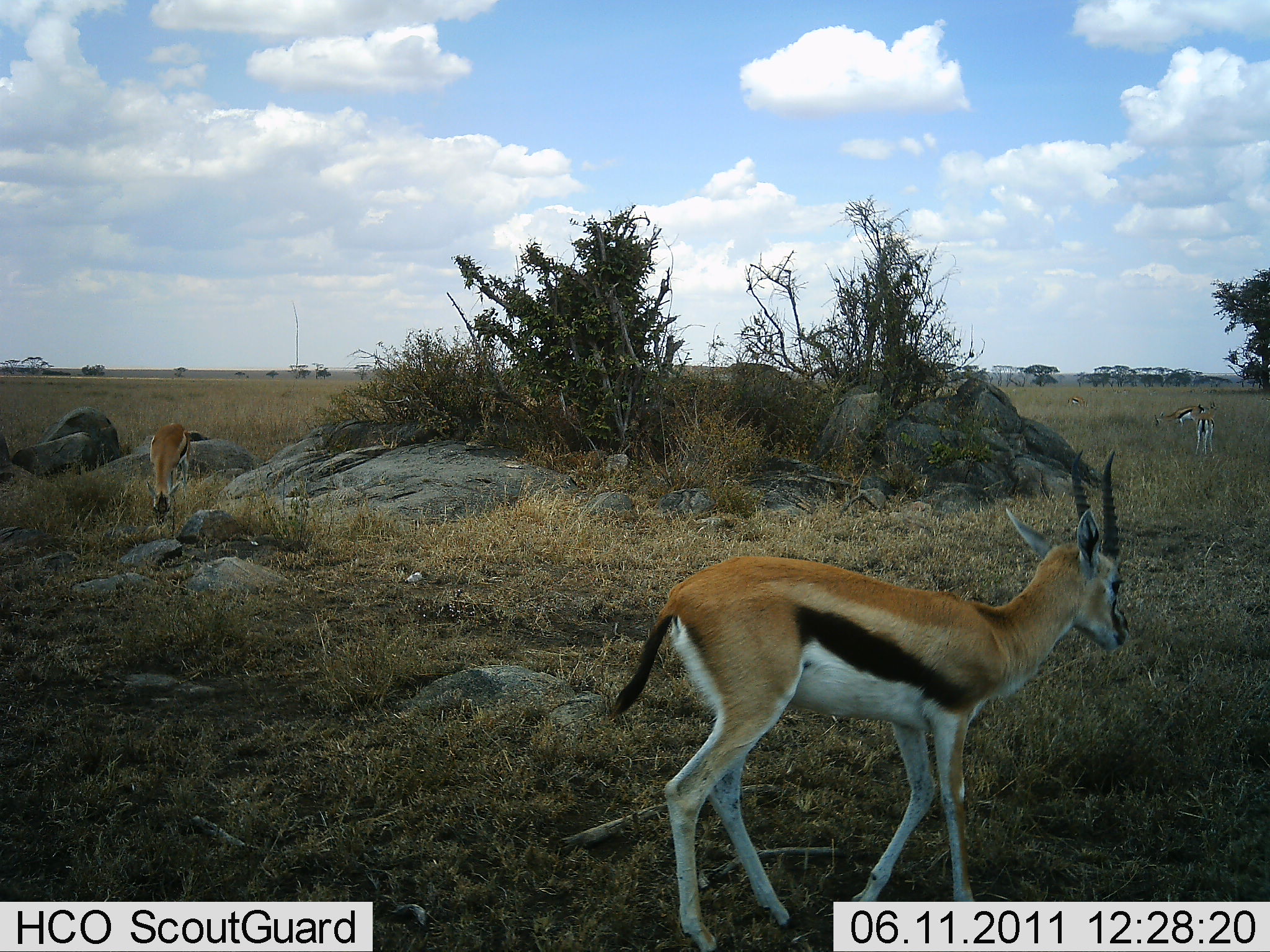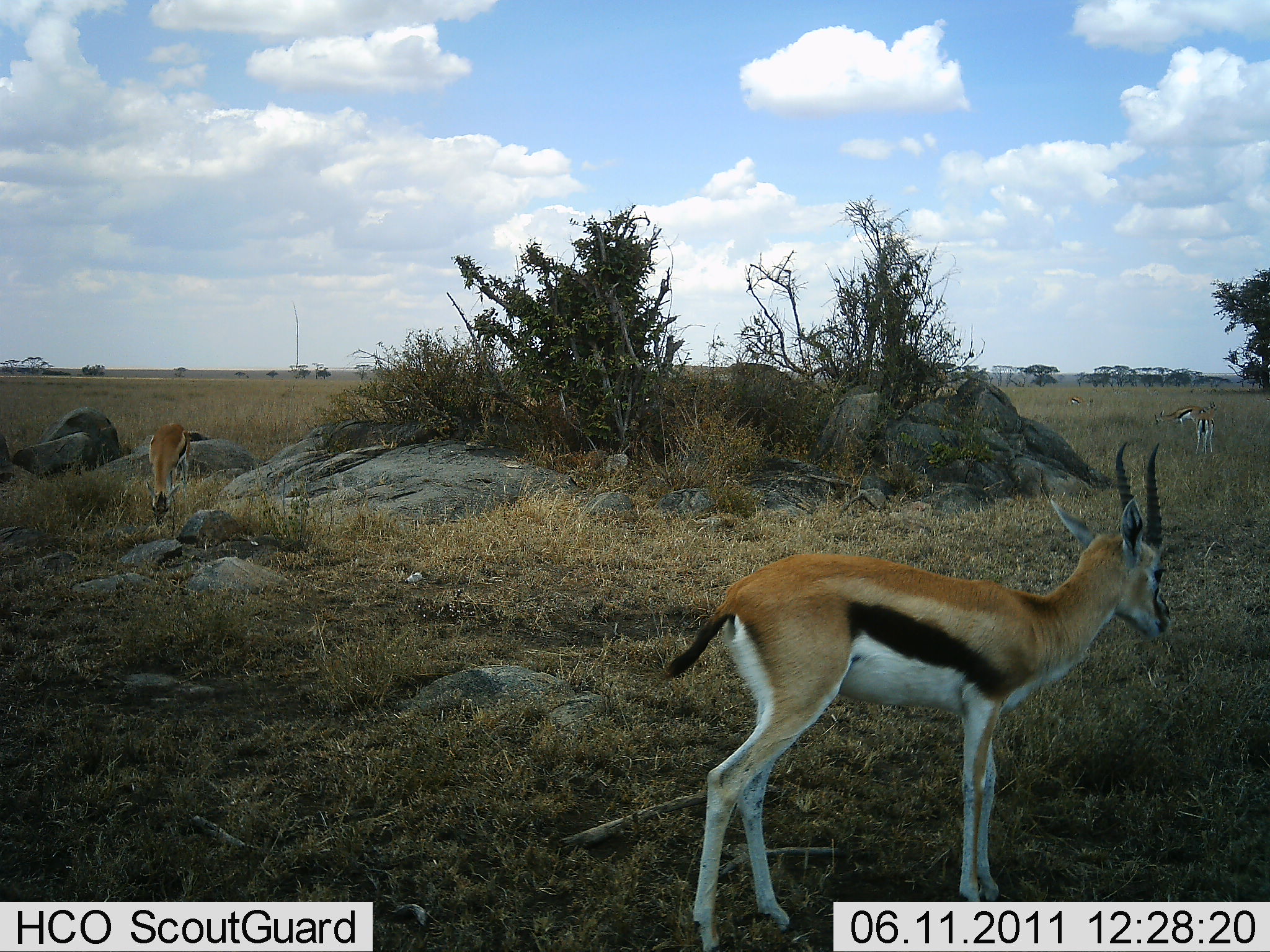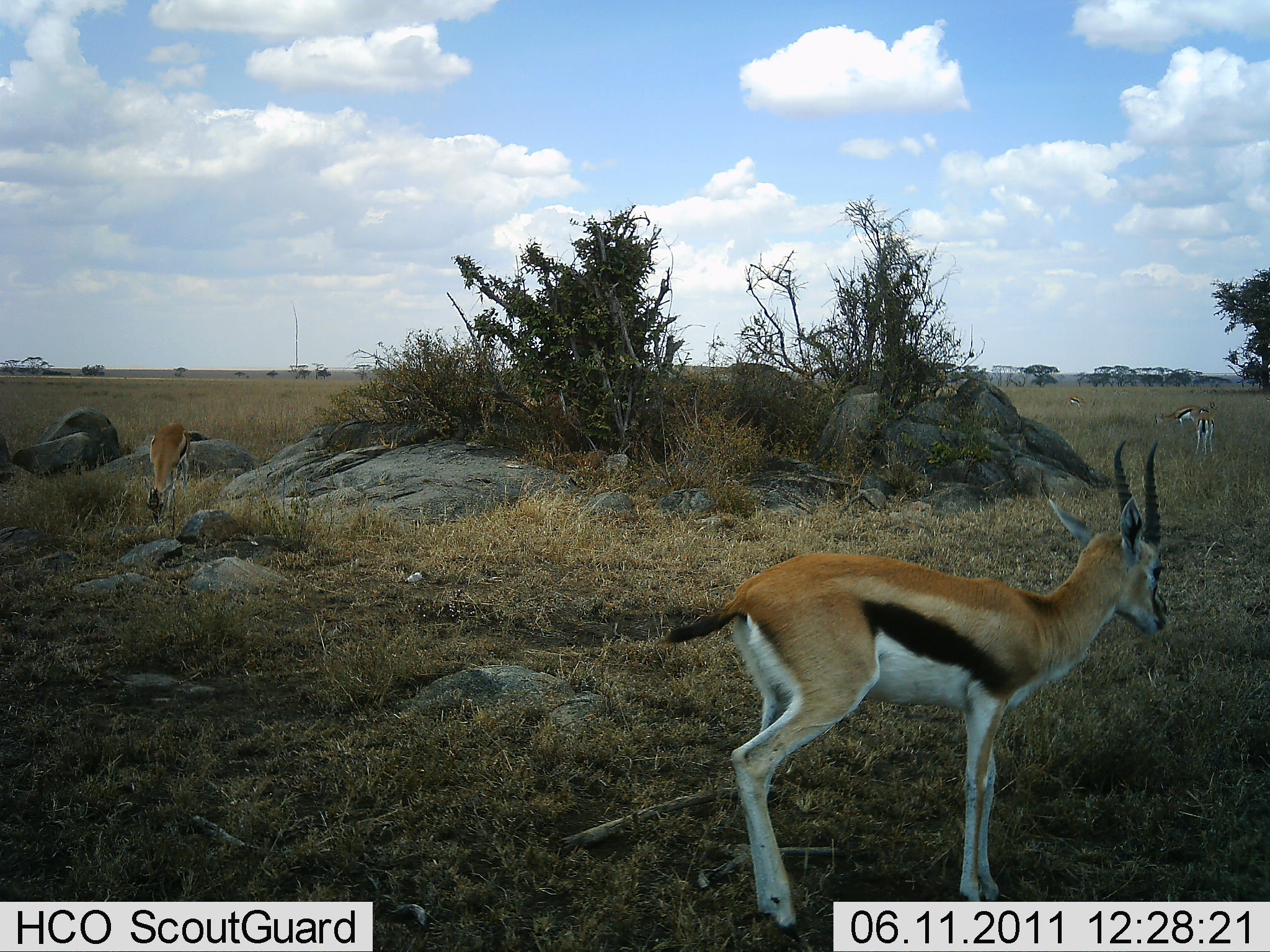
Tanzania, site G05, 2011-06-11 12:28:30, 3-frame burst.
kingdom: Animalia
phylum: Chordata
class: Mammalia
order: Artiodactyla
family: Bovidae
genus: Eudorcas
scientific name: Eudorcas thomsonii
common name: thomson's gazelle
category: gazellethomsons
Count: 4.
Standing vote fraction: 92%.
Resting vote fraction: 8%.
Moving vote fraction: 0%.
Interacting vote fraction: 0%.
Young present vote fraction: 0%.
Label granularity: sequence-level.